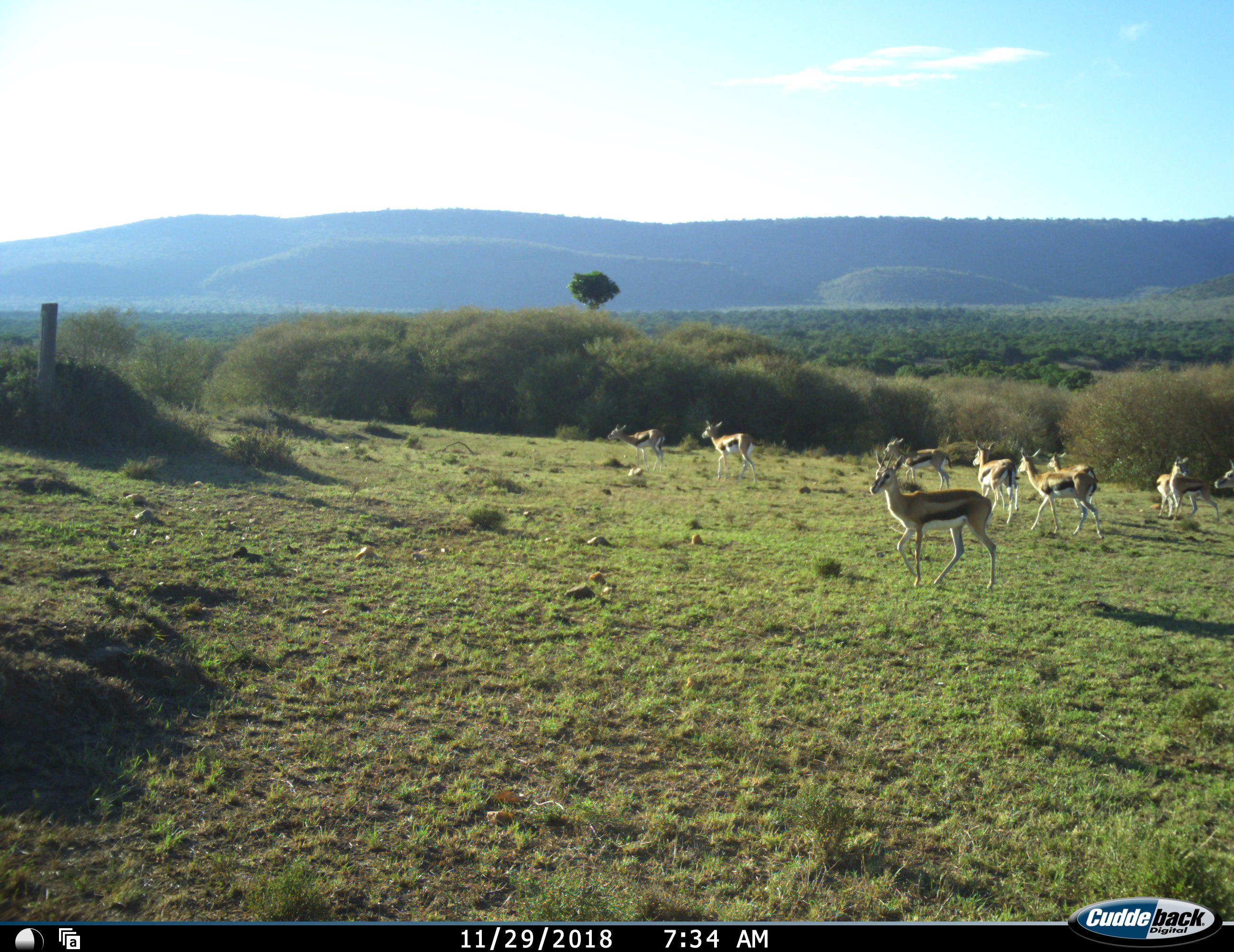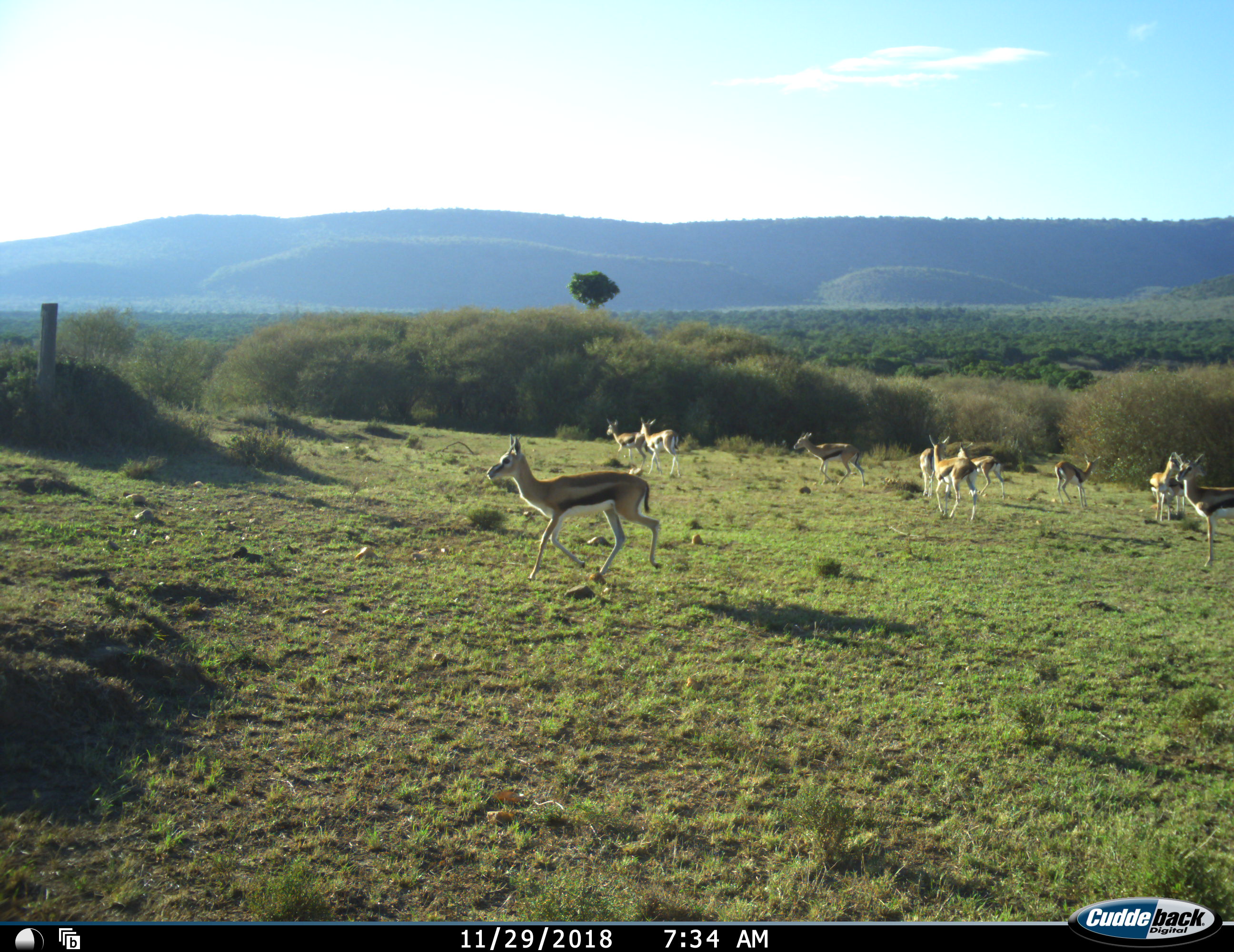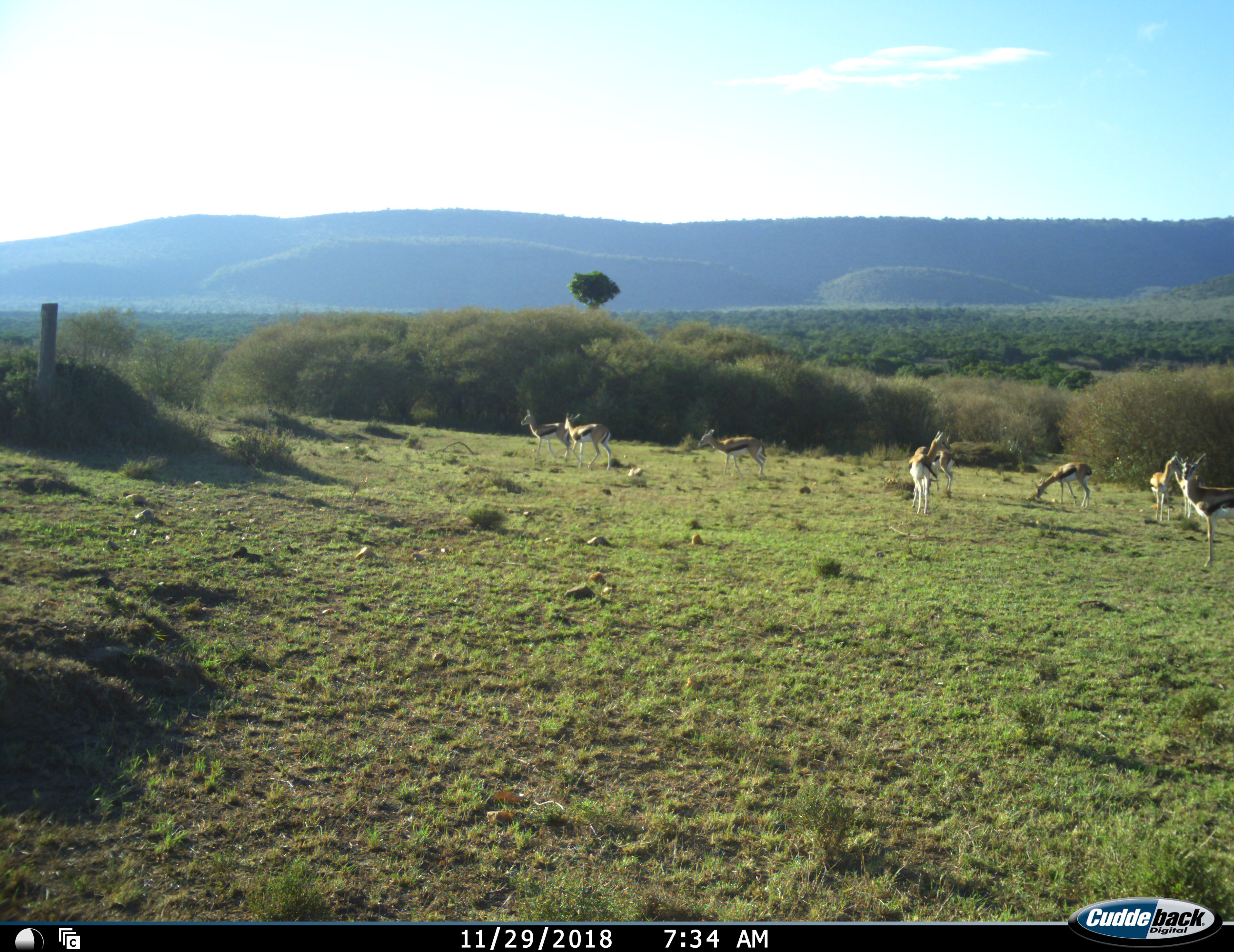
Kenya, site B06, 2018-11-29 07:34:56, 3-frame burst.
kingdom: Animalia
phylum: Chordata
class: Mammalia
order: Artiodactyla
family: Bovidae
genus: Eudorcas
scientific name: Eudorcas thomsonii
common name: thomson's gazelle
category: gazellethomsons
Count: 11-50.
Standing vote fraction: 56%.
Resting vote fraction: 0%.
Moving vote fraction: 100%.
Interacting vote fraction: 0%.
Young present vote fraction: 0%.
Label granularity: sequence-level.